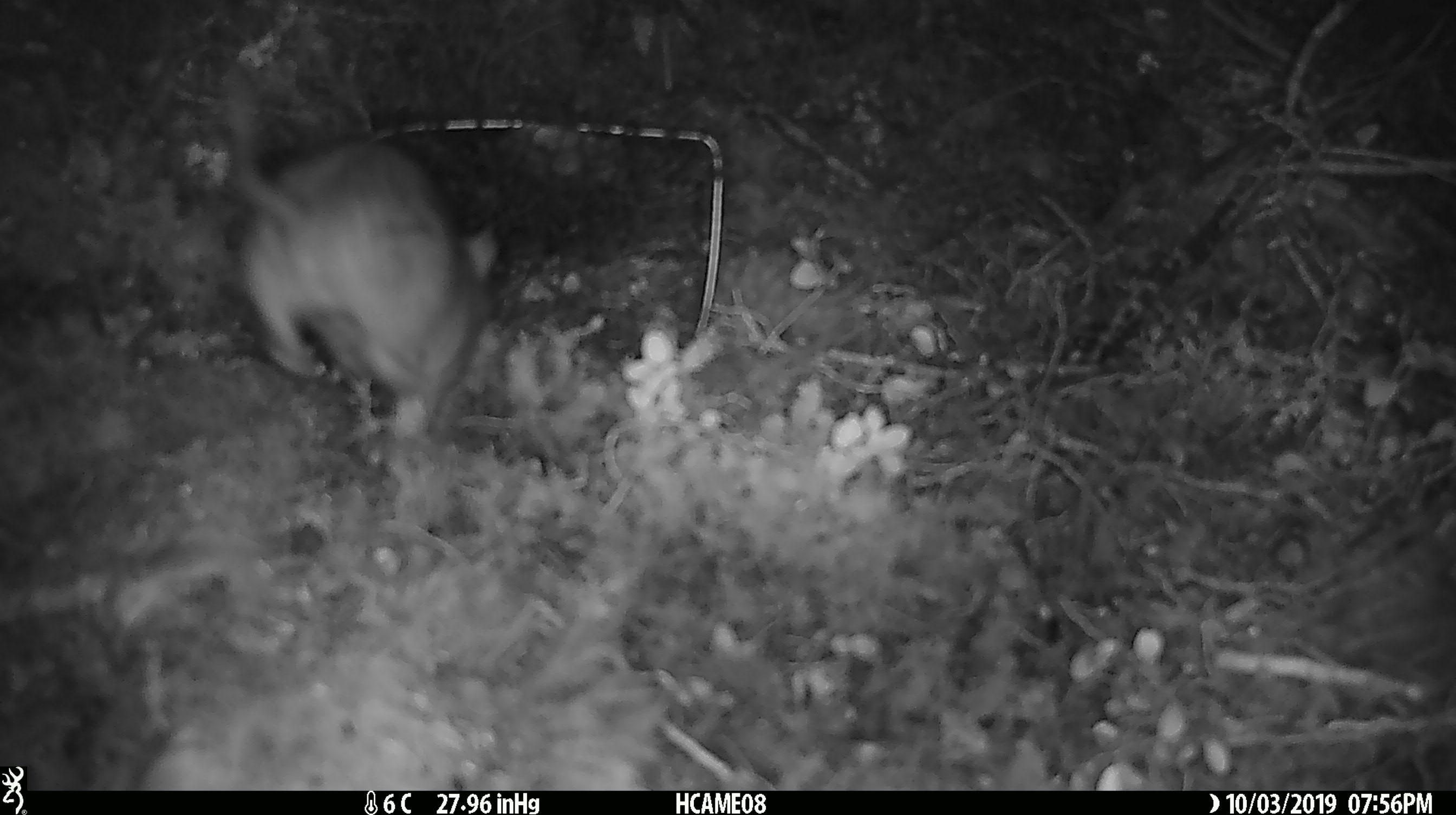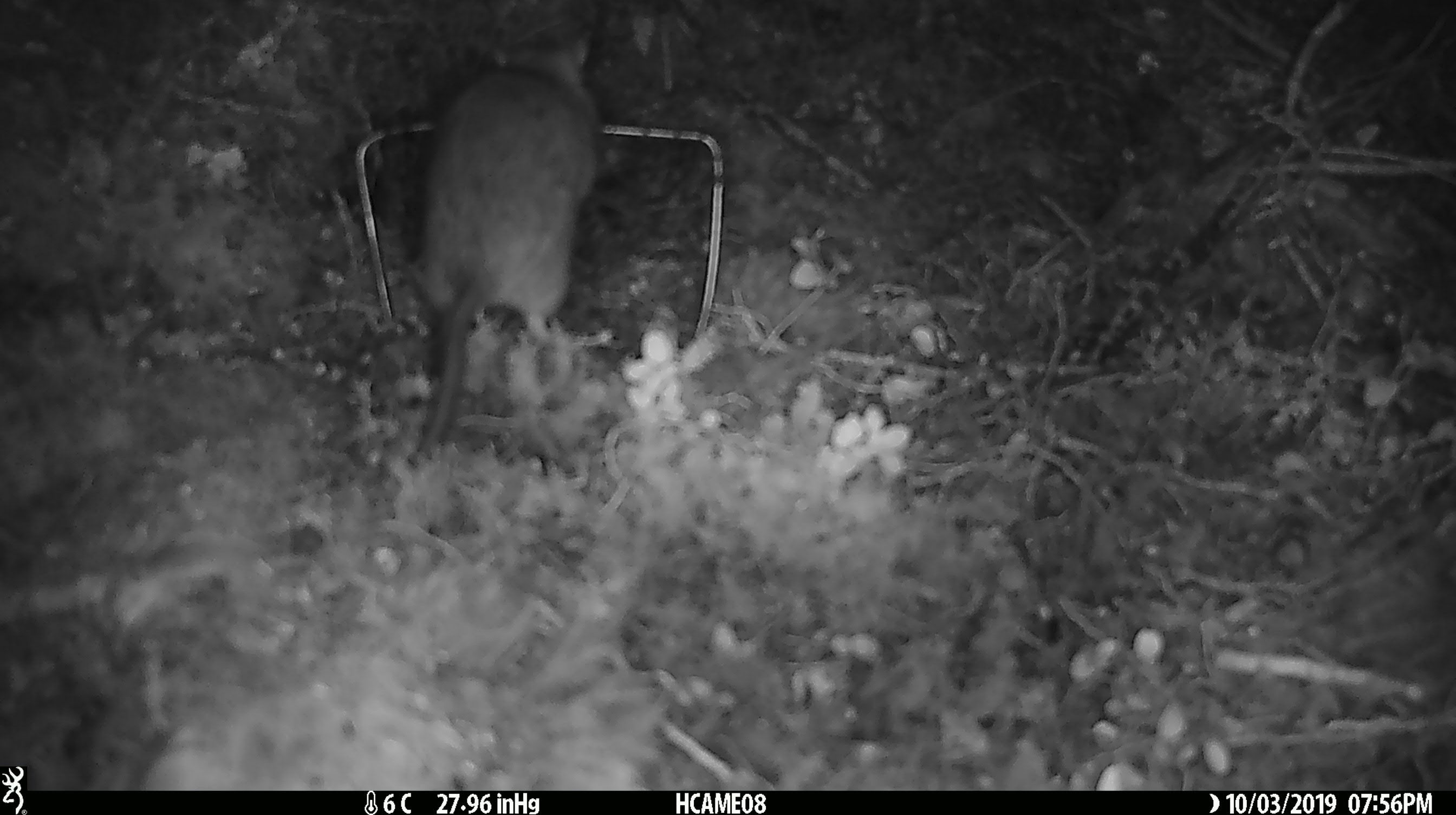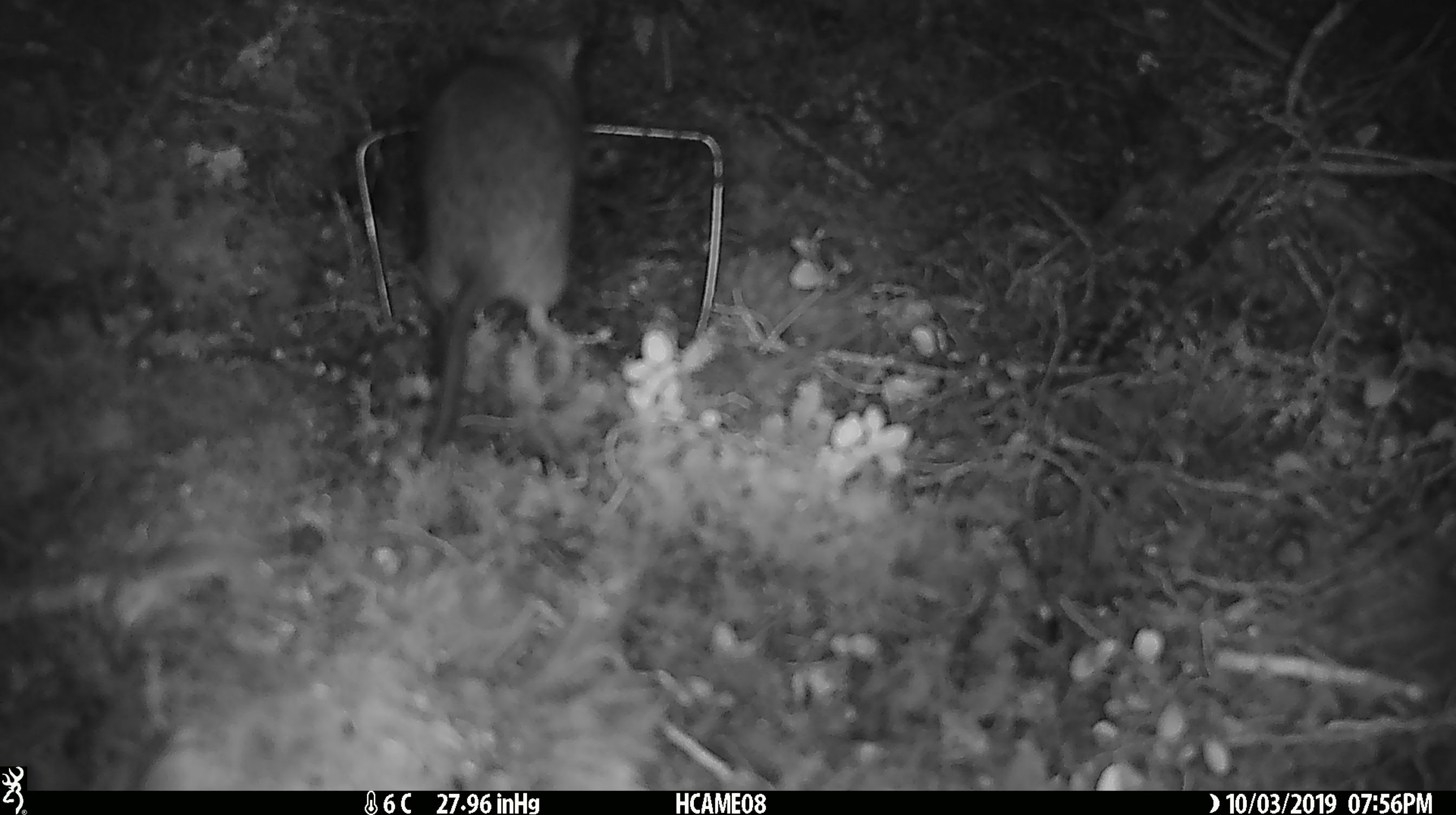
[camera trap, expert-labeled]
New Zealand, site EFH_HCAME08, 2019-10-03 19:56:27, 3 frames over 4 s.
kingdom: Animalia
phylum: Chordata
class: Mammalia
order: Rodentia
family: Muridae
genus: Rattus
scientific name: Rattus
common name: rat